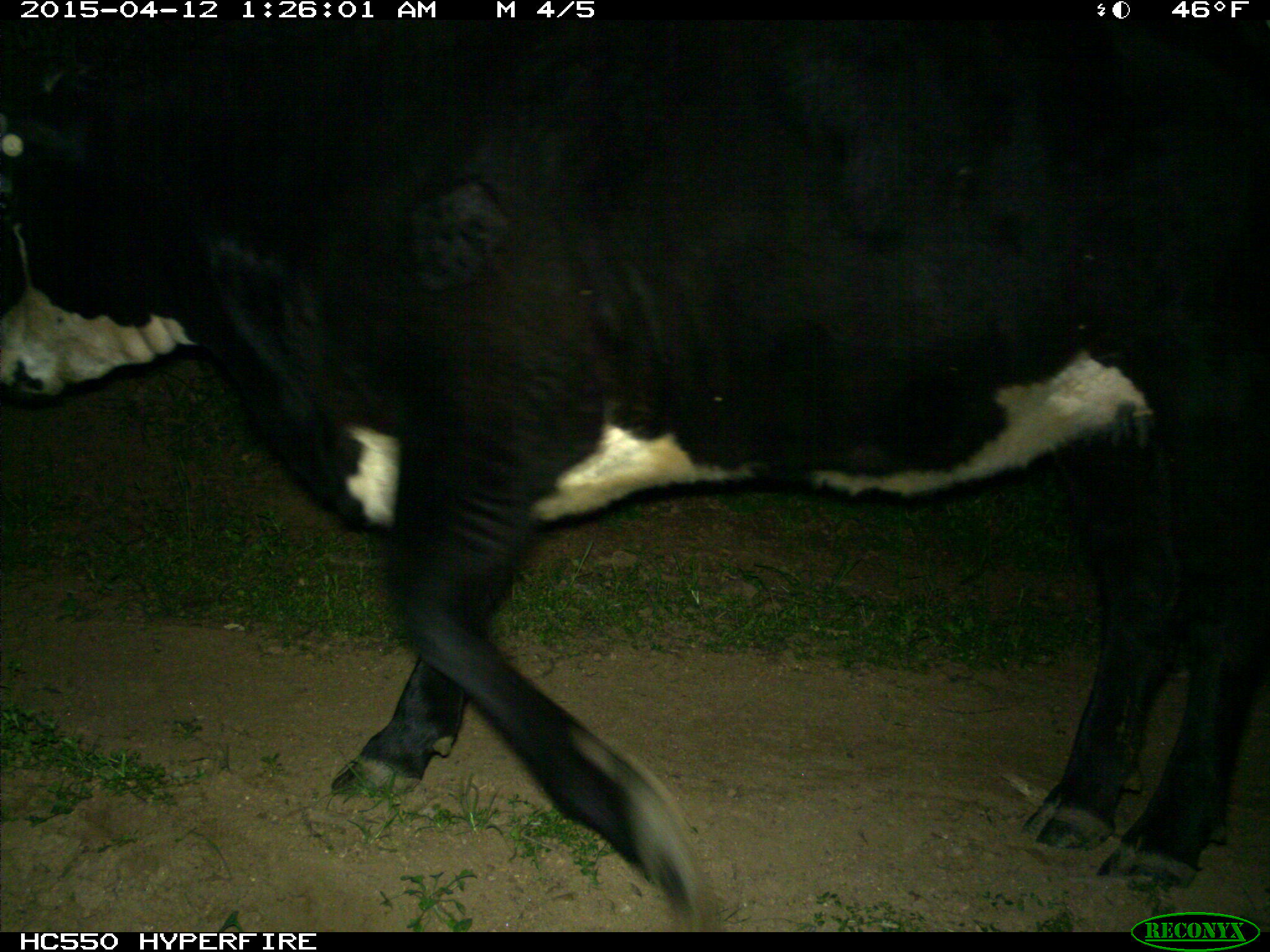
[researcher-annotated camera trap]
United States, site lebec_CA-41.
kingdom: Animalia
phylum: Chordata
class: Mammalia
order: Artiodactyla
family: Bovidae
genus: Bos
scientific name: Bos taurus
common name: domestic cow